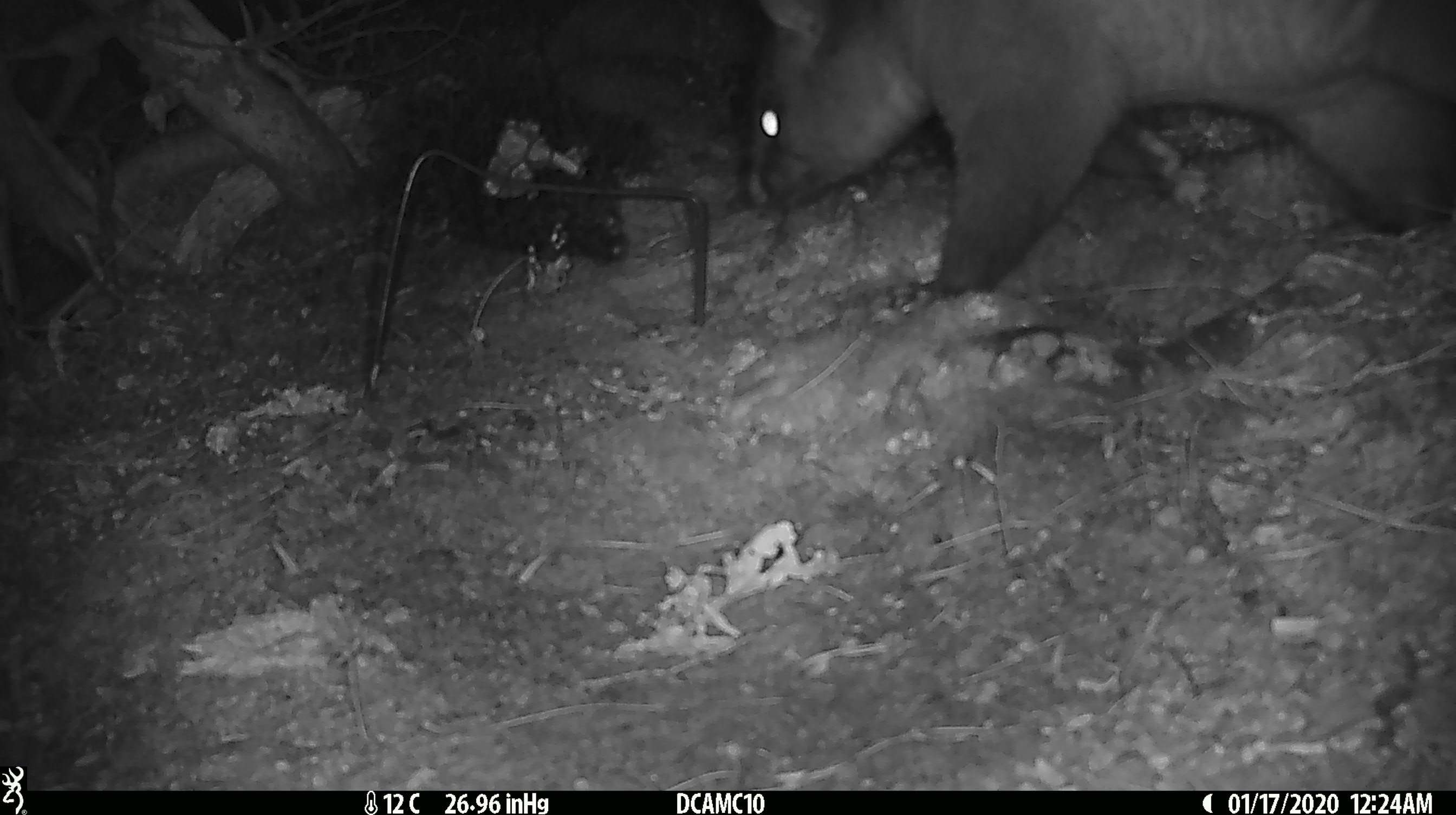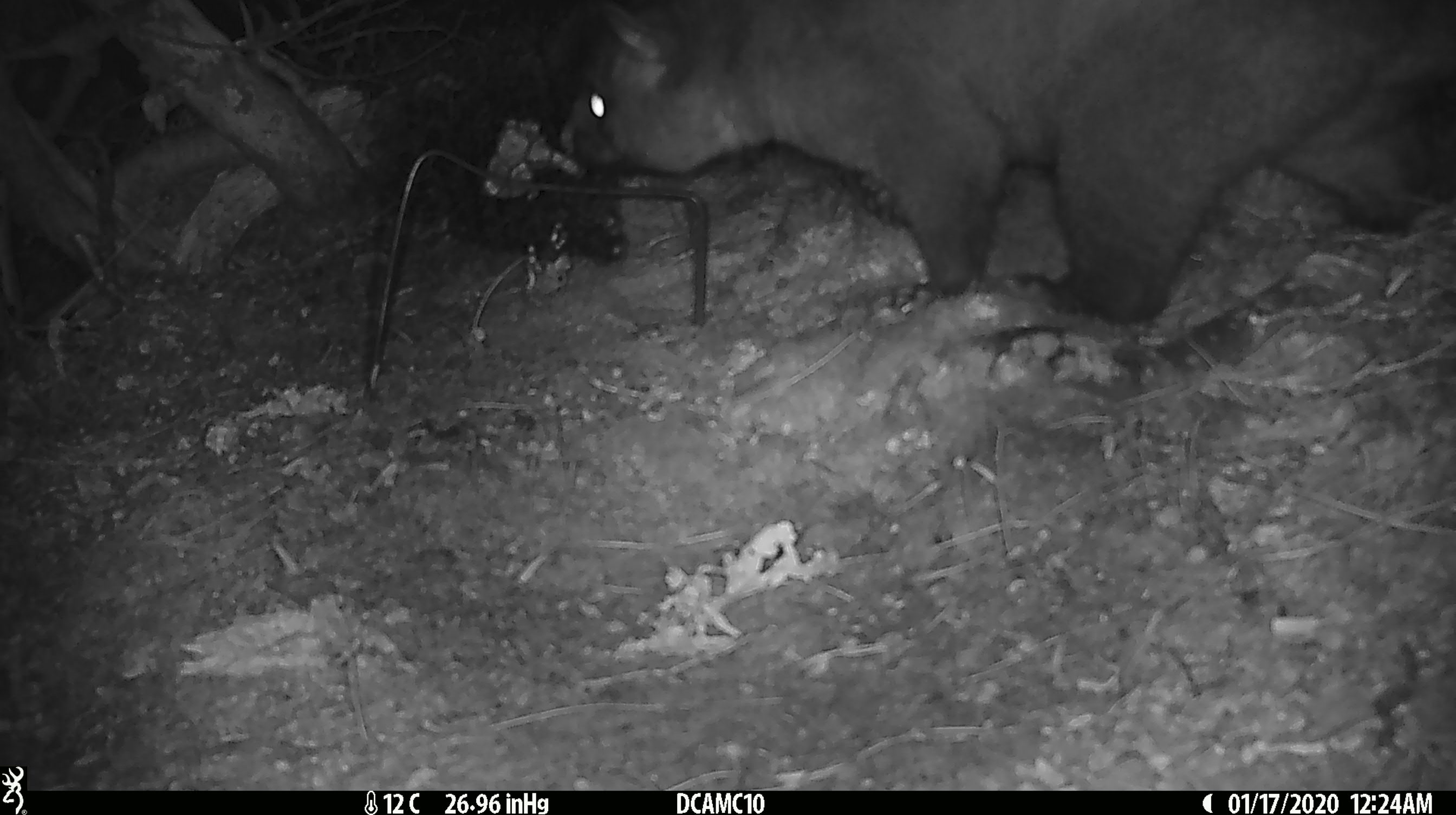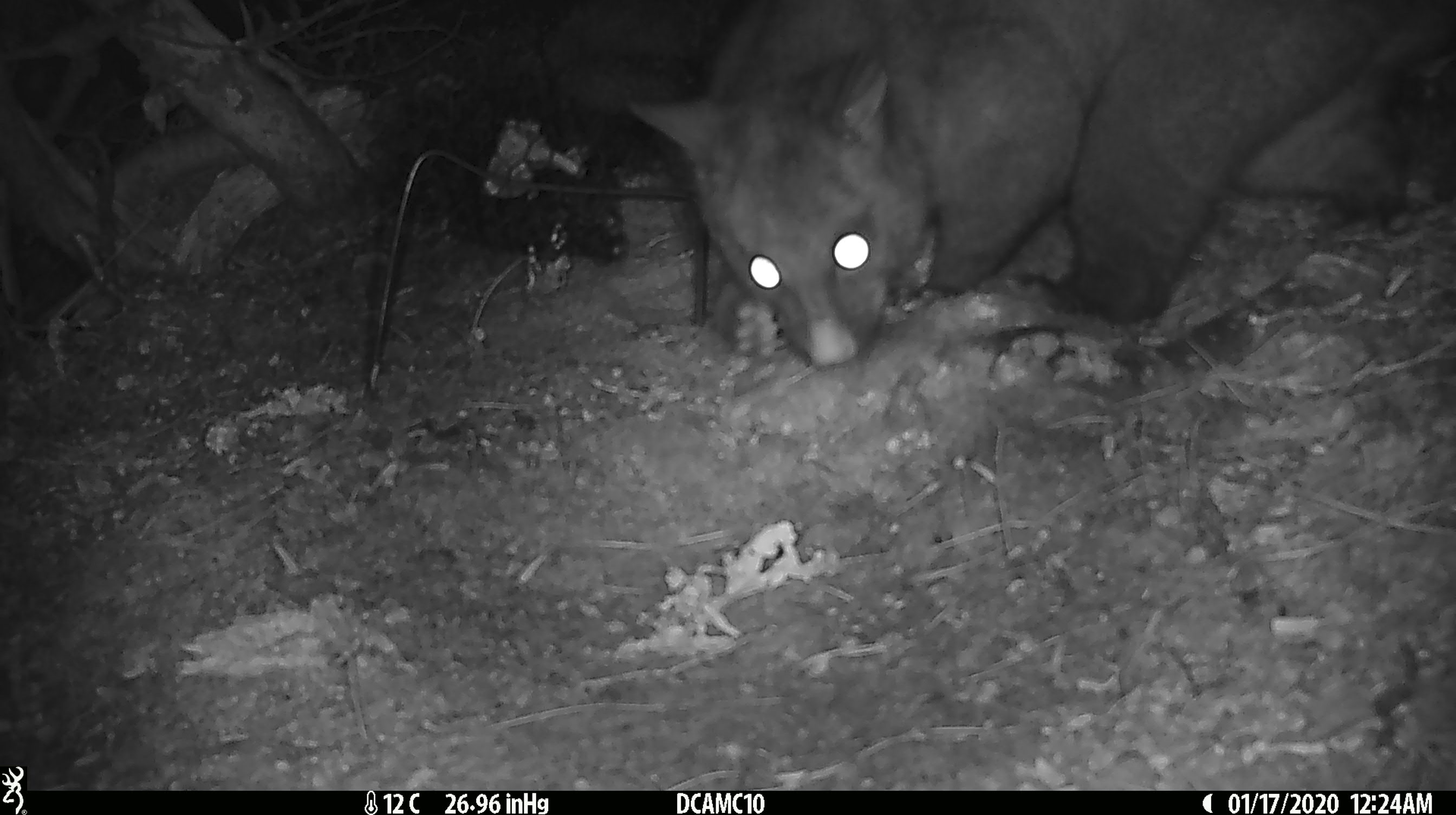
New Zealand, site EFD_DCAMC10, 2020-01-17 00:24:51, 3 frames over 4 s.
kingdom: Animalia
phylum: Chordata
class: Mammalia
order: Diprotodontia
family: Phalangeridae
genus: Trichosurus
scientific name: Trichosurus vulpecula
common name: common brushtail possum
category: possum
Possum (common brushtail possum) (Trichosurus vulpecula).